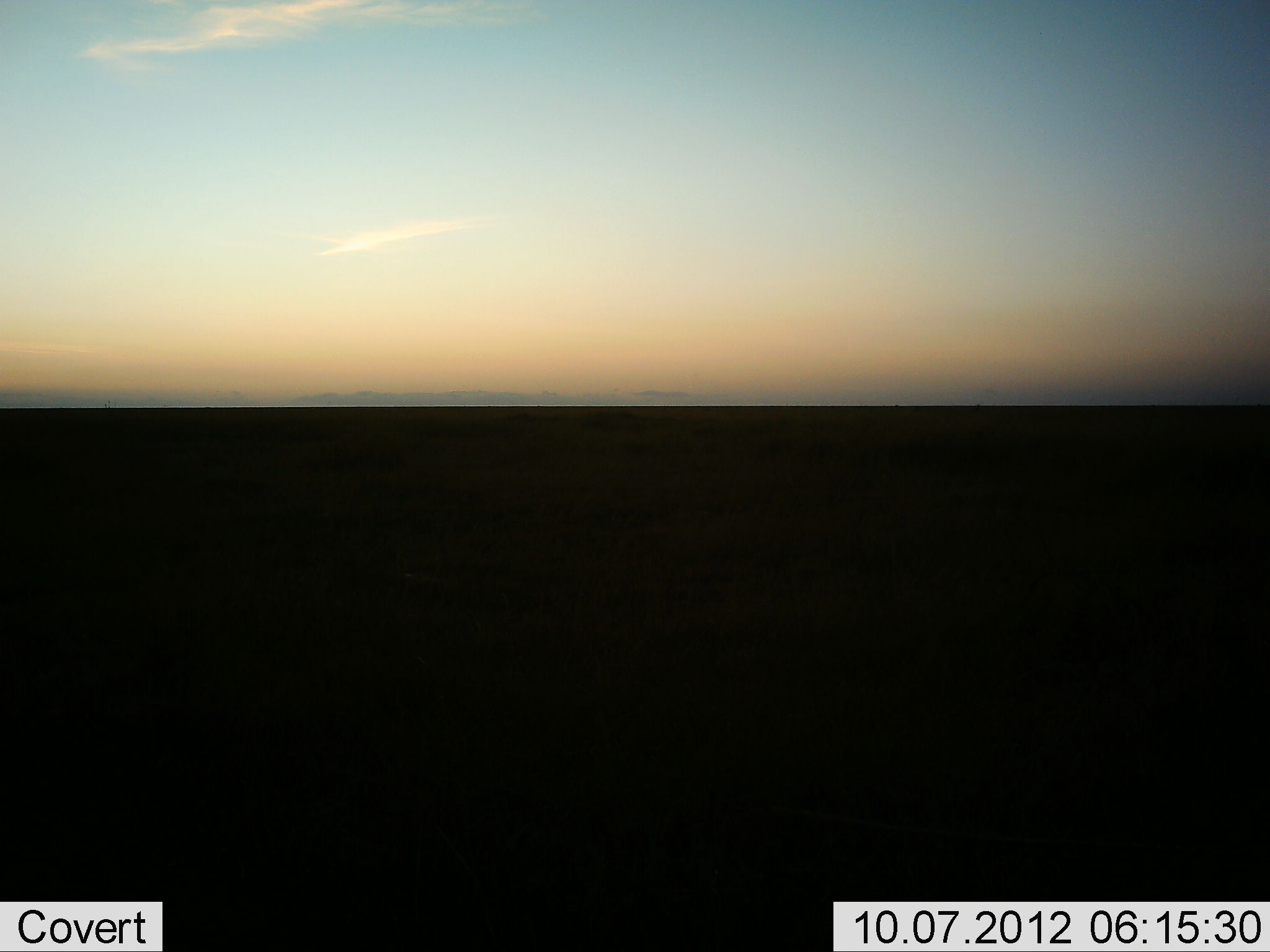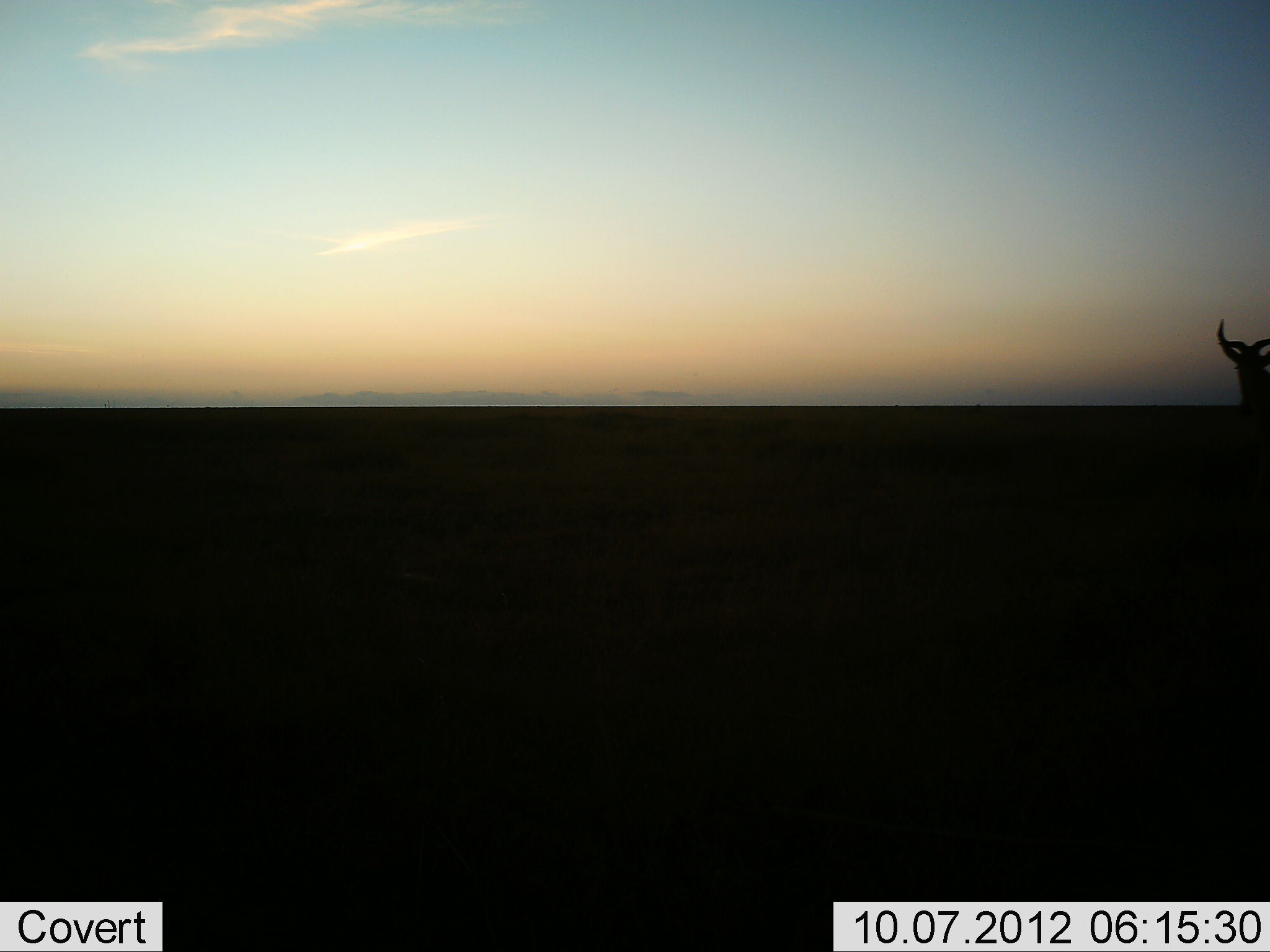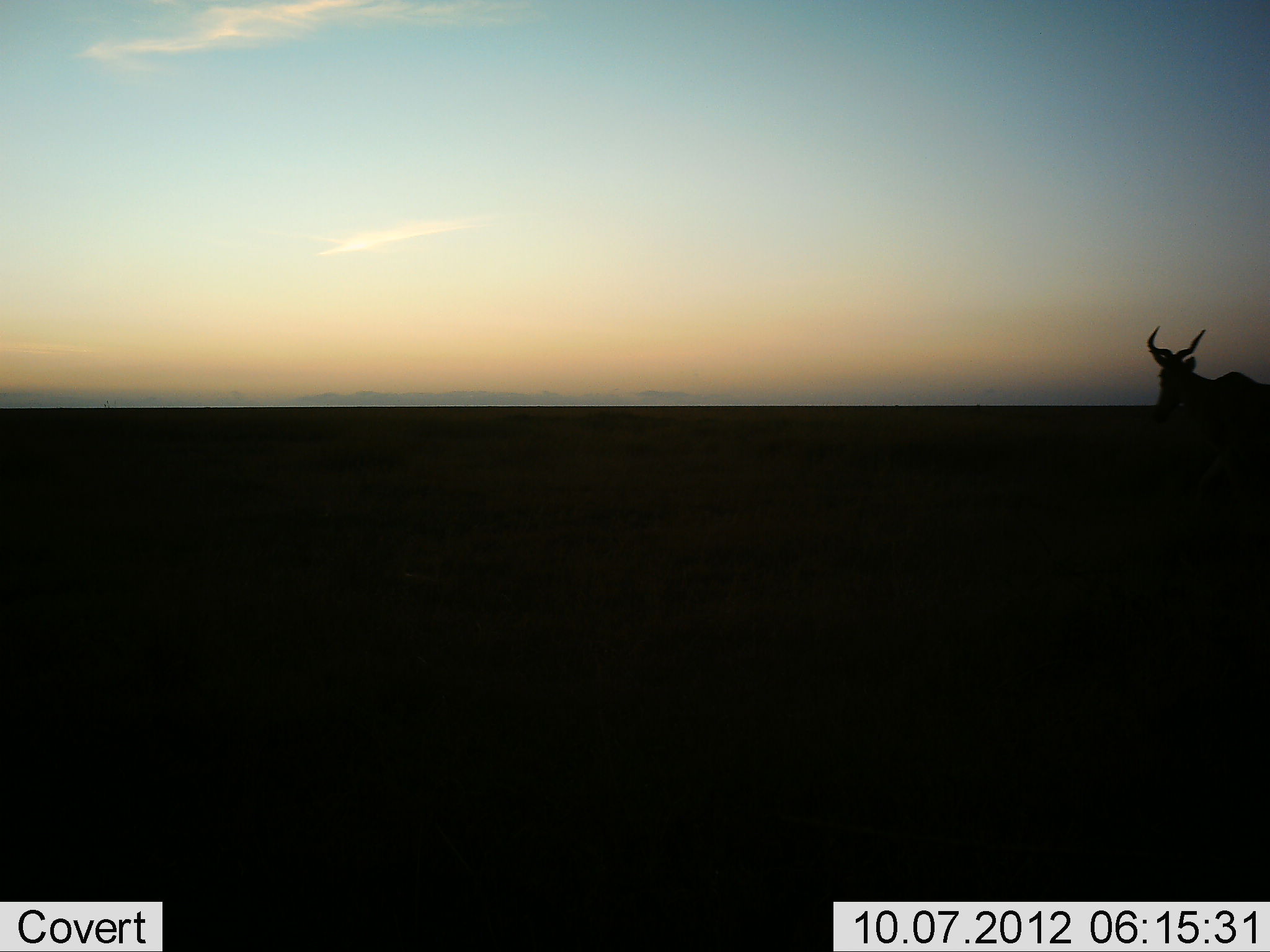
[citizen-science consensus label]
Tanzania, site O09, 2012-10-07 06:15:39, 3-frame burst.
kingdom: Animalia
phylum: Chordata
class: Mammalia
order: Artiodactyla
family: Bovidae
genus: Alcelaphus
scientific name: Alcelaphus buselaphus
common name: hartebeest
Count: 1.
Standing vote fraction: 0%.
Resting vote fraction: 0%.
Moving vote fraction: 100%.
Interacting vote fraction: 0%.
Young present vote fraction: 0%.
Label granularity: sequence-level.